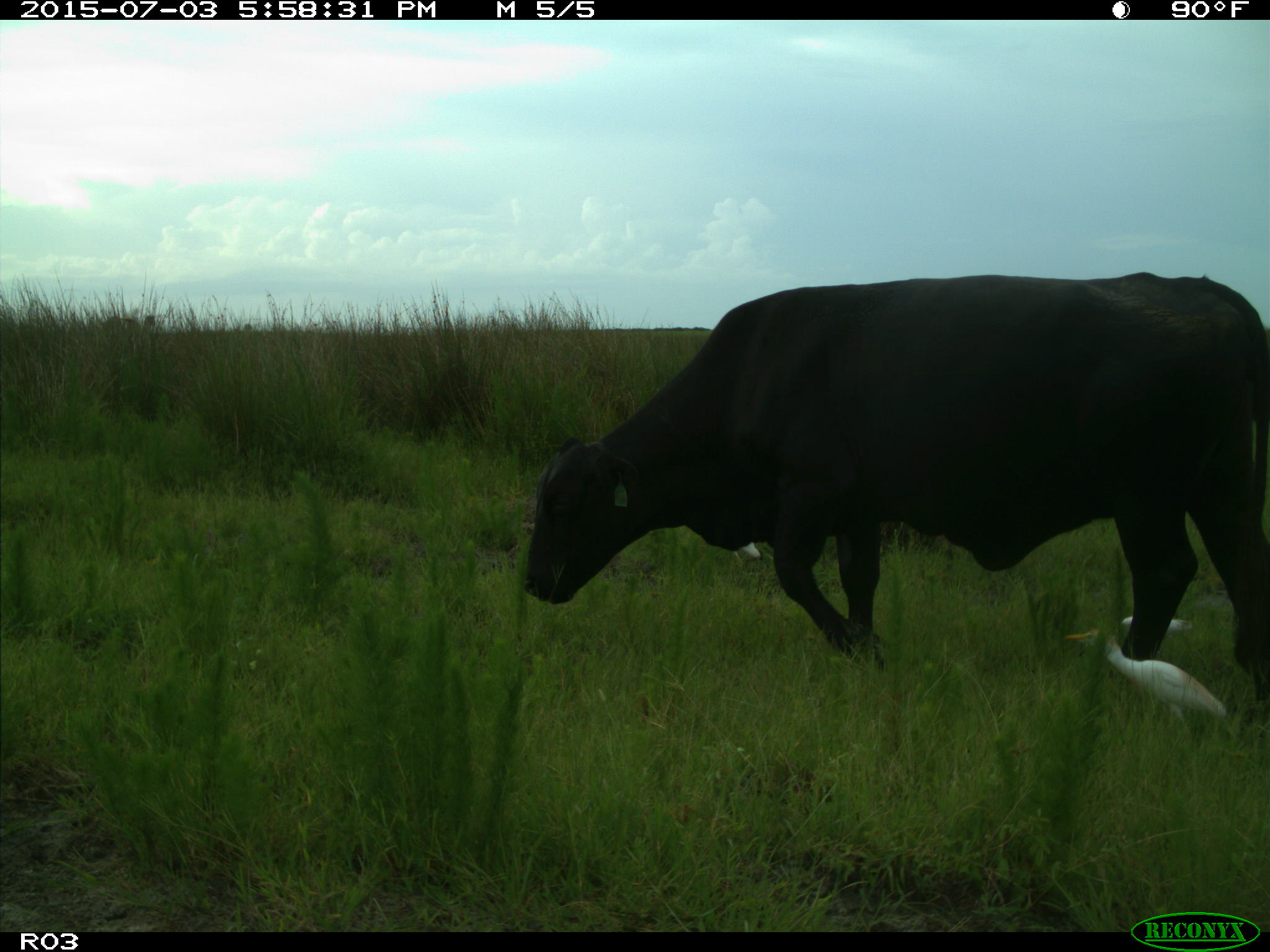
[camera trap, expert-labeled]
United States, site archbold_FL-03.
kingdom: Animalia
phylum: Chordata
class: Mammalia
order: Artiodactyla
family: Bovidae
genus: Bos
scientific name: Bos taurus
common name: domestic cow